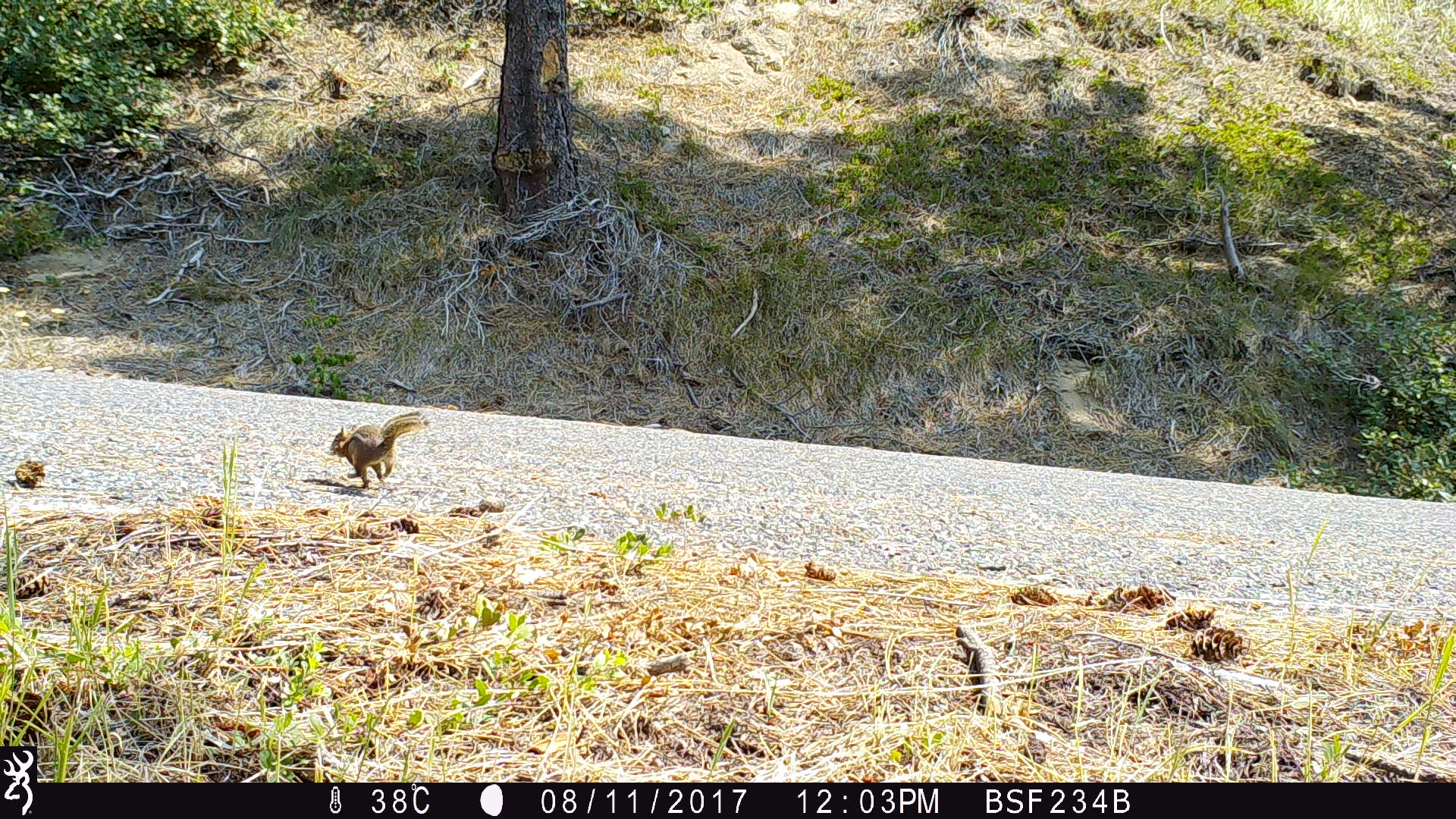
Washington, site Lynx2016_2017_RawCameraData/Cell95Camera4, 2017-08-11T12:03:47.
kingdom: Animalia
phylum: Chordata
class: Mammalia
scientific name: Mammalia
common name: small mammal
Small mammal (Mammalia). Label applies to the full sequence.